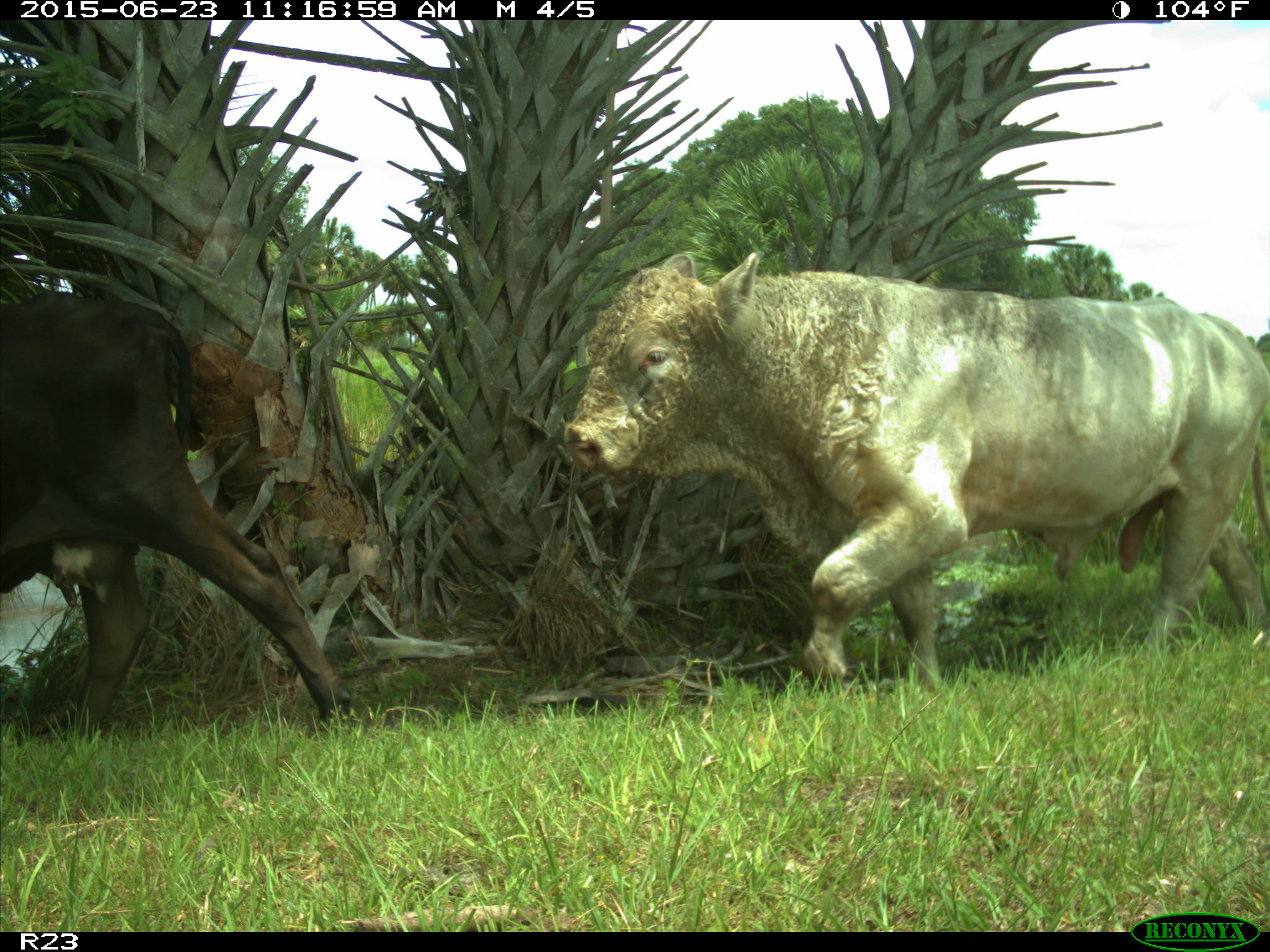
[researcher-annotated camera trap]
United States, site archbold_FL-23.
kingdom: Animalia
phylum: Chordata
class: Mammalia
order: Artiodactyla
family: Bovidae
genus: Bos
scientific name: Bos taurus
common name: domestic cow